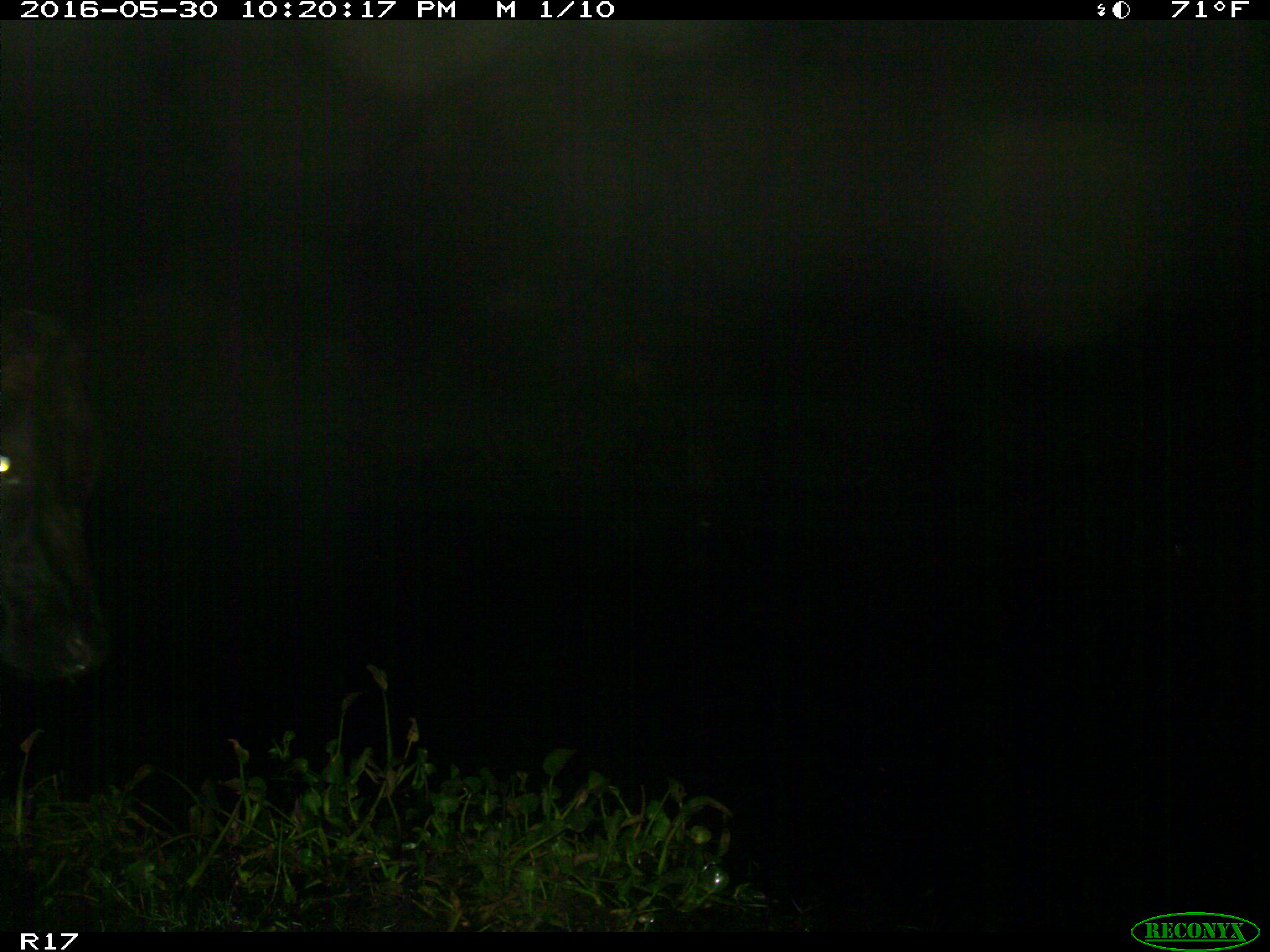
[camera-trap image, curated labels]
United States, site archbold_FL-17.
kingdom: Animalia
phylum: Chordata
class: Mammalia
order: Artiodactyla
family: Bovidae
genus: Bos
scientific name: Bos taurus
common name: domestic cow